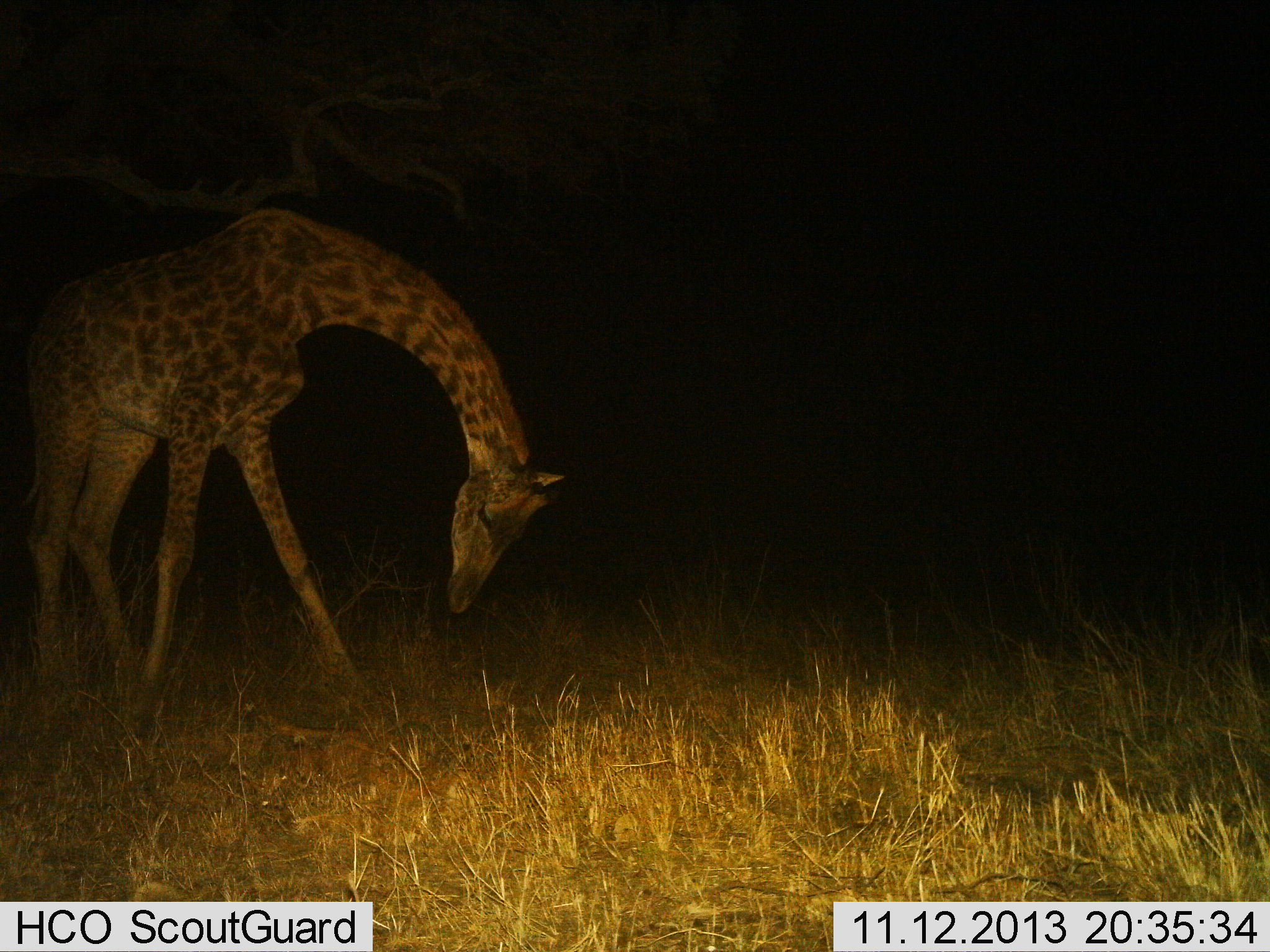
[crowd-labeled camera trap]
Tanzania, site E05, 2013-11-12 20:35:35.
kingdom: Animalia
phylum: Chordata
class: Mammalia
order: Artiodactyla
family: Giraffidae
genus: Giraffa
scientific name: Giraffa camelopardalis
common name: giraffe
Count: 1.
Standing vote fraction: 60%.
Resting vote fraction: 0%.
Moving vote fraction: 30%.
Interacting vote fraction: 0%.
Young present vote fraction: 0%.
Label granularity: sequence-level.